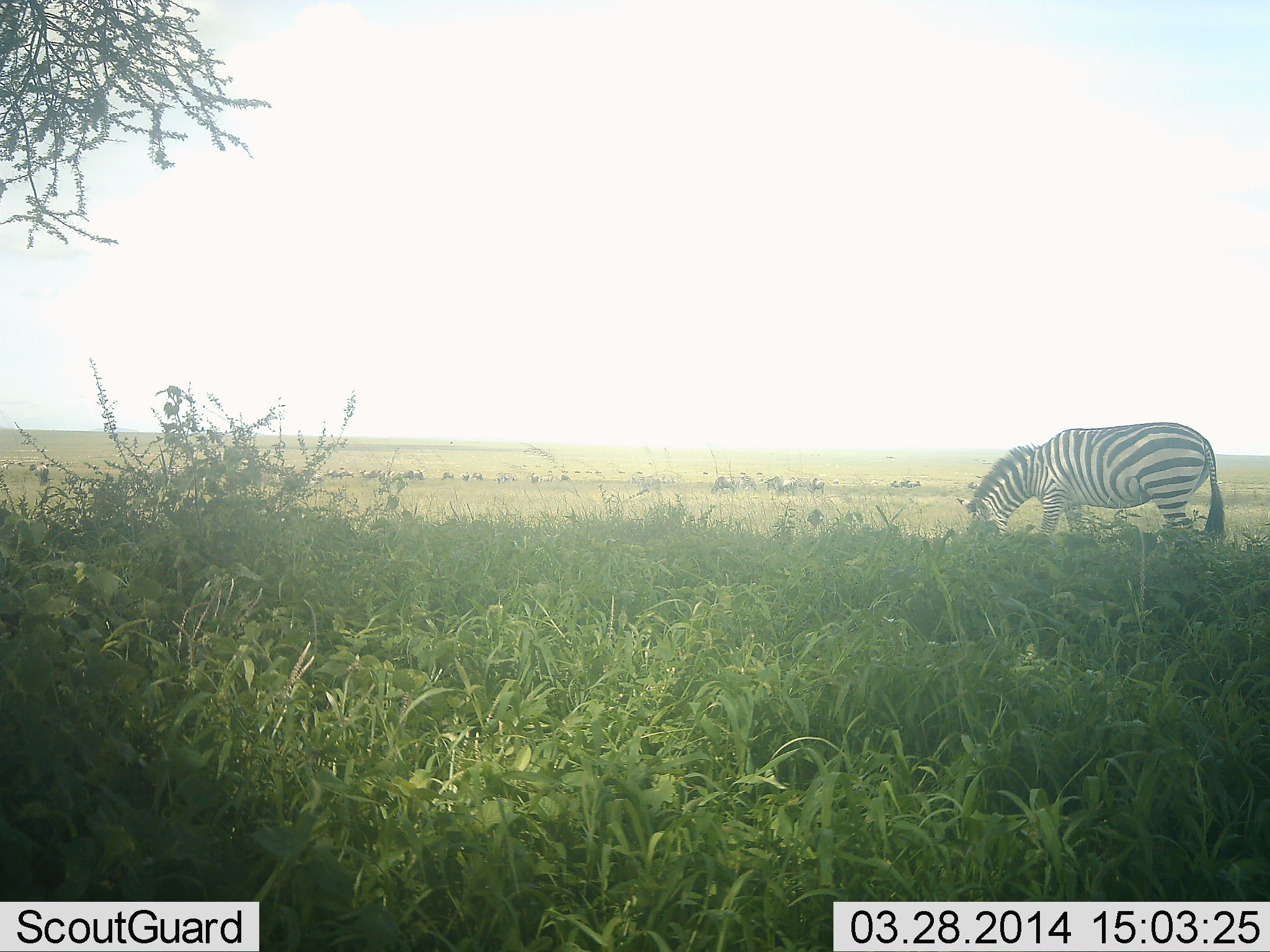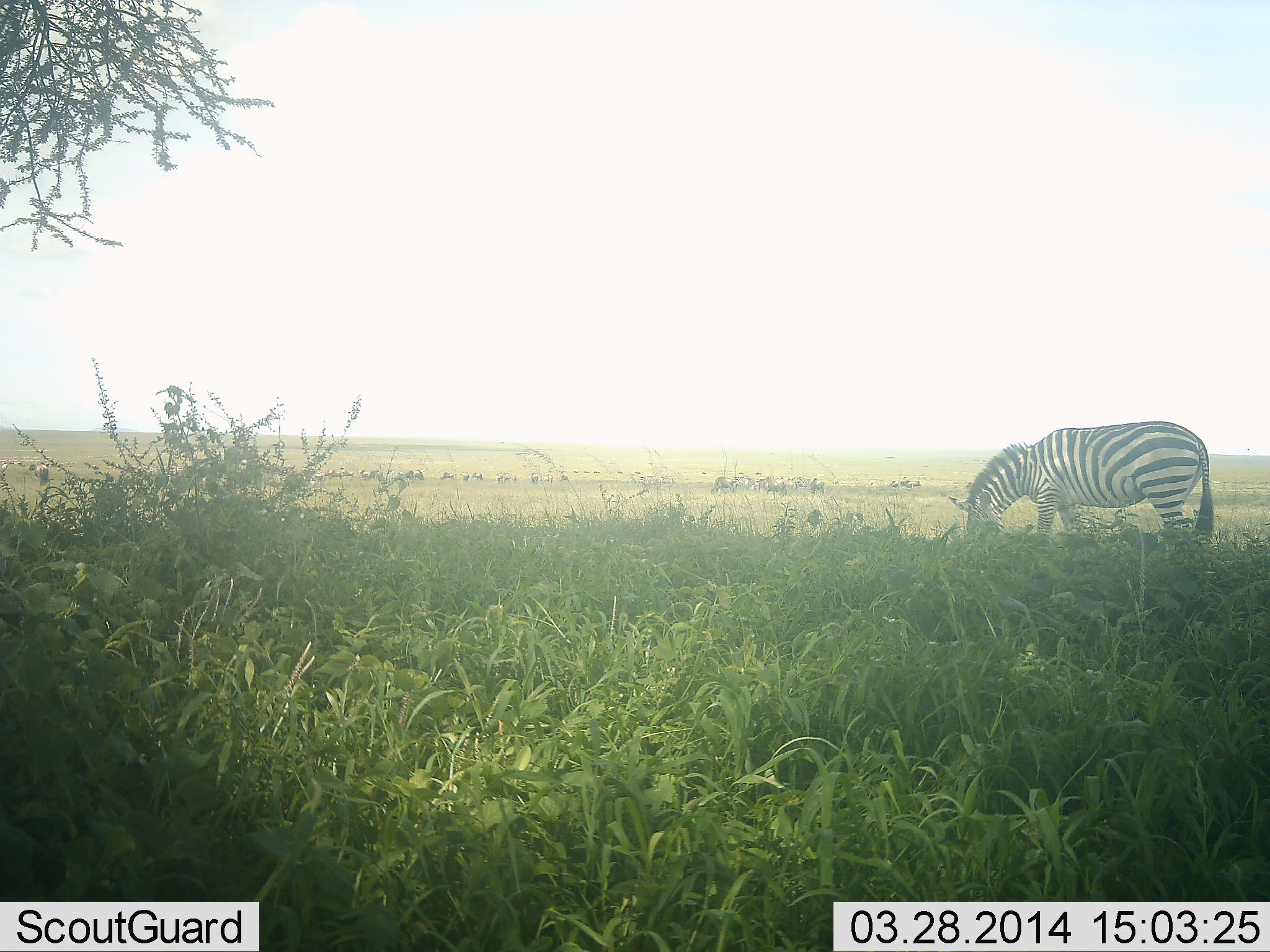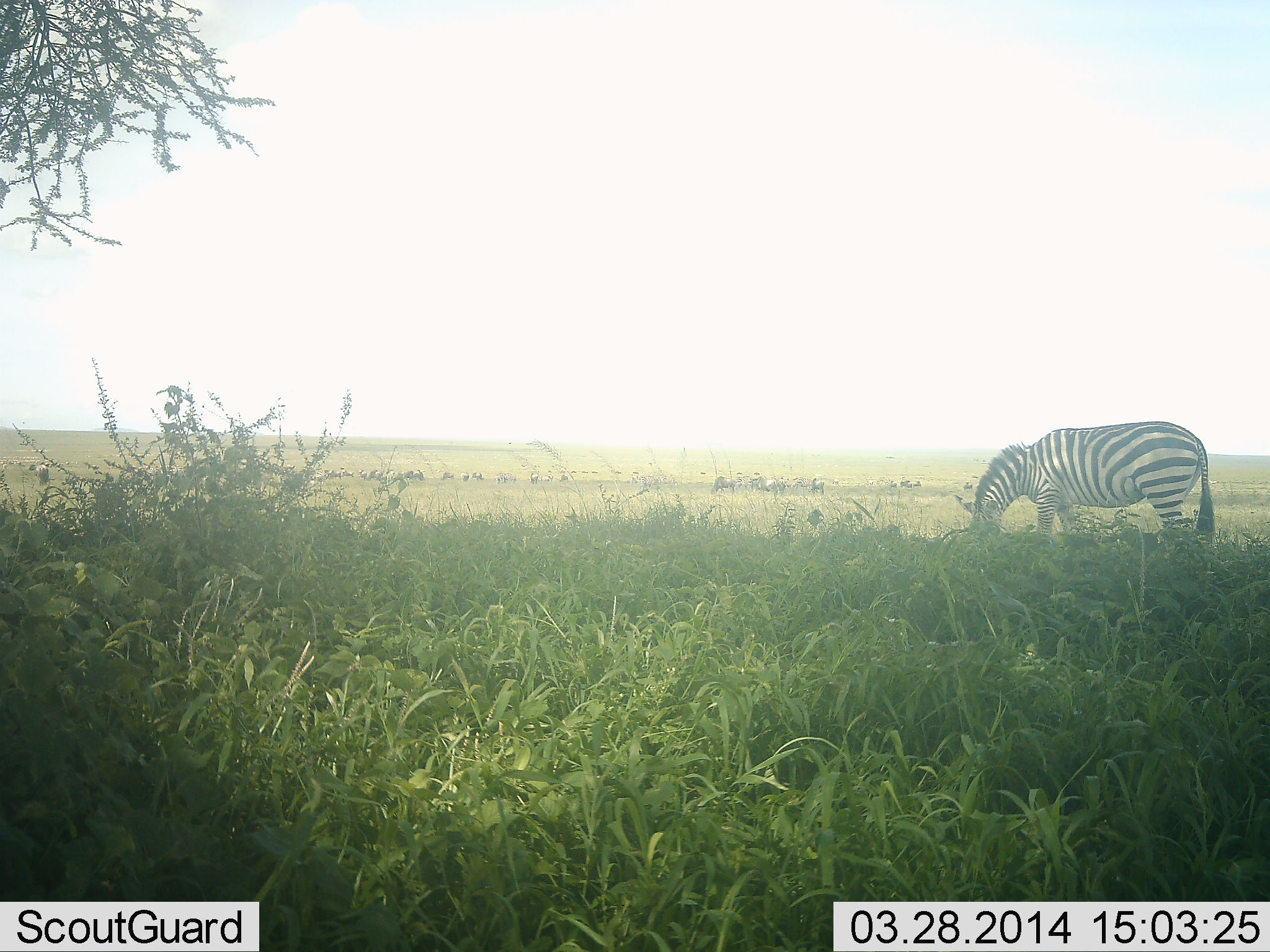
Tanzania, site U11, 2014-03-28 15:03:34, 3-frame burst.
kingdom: Animalia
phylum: Chordata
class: Mammalia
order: Perissodactyla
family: Equidae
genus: Equus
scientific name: Equus quagga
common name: plains zebra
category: zebra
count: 1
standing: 33%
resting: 0%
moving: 0%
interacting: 0%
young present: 0%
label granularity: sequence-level